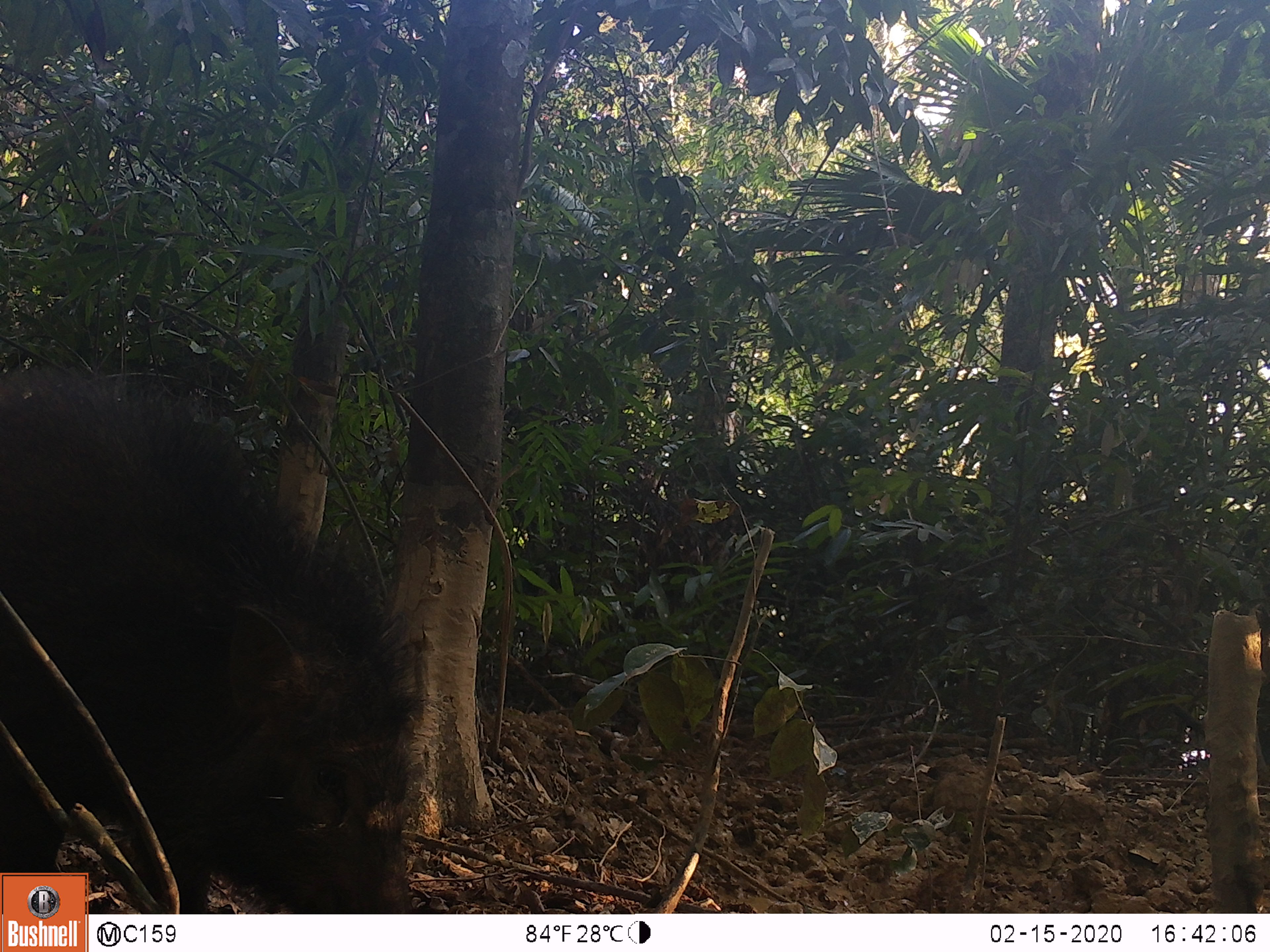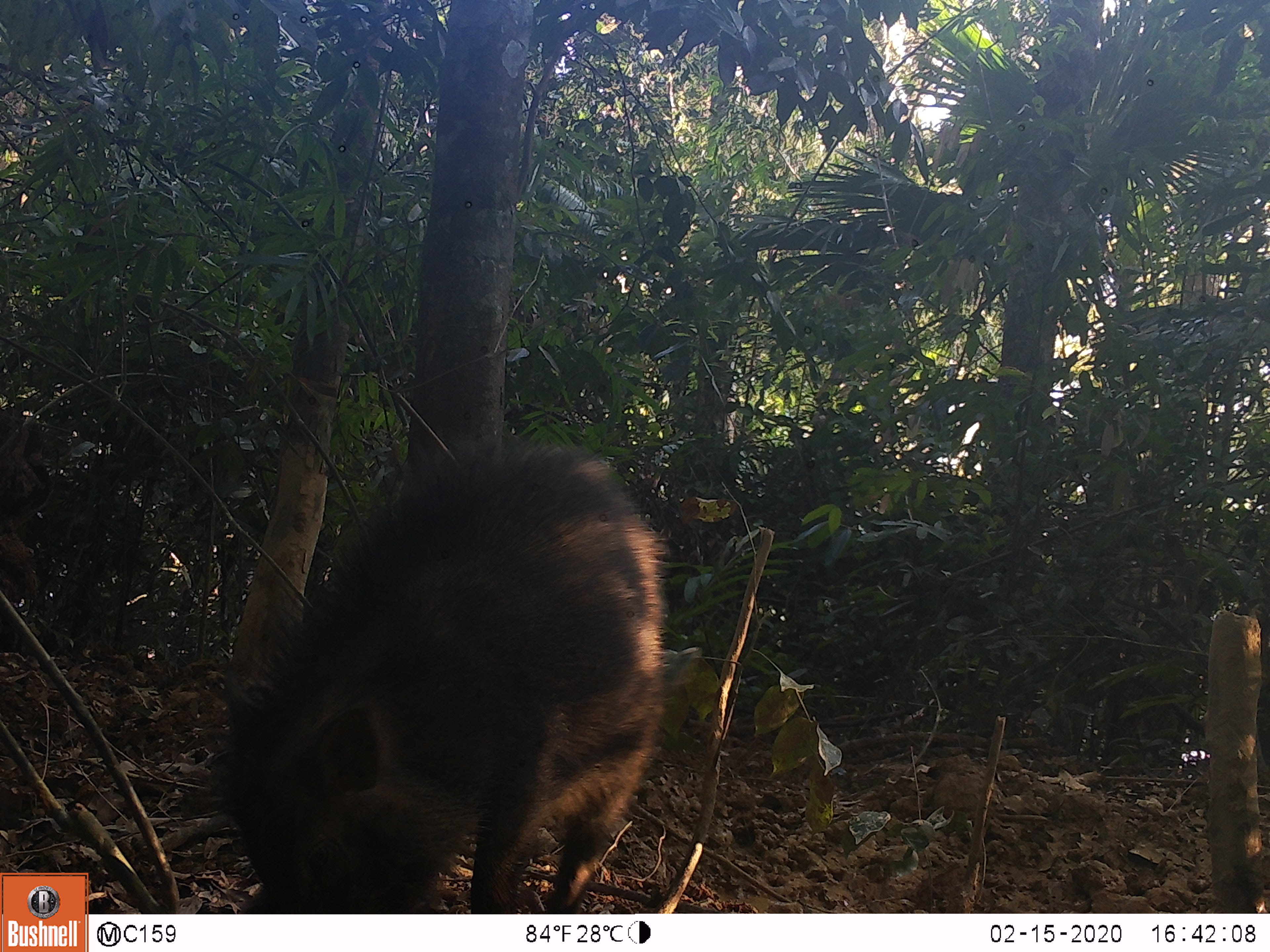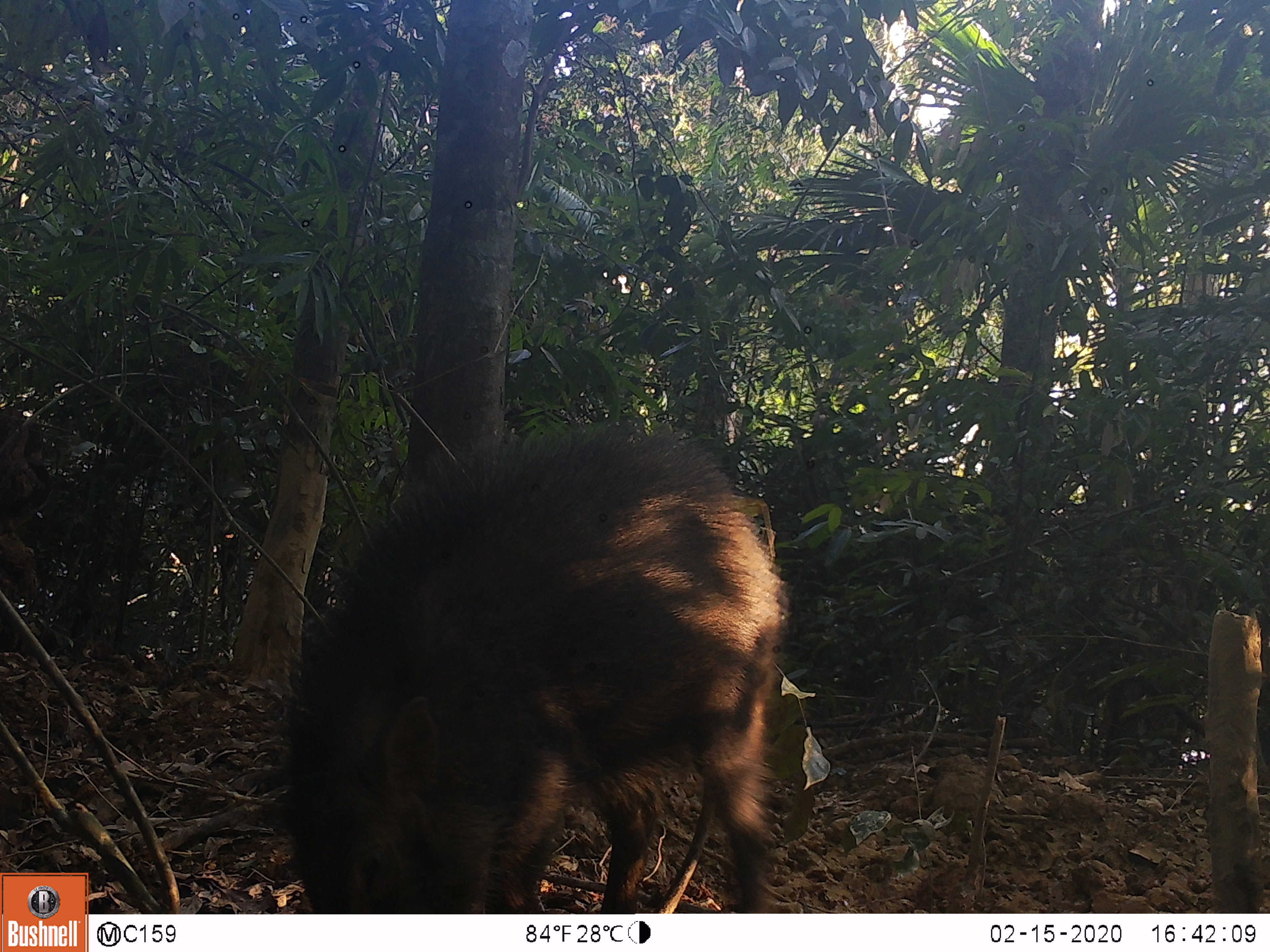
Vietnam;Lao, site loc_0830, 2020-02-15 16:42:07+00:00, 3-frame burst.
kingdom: Animalia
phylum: Chordata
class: Mammalia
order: Artiodactyla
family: Suidae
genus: Sus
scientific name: Sus scrofa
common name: eurasian wild pig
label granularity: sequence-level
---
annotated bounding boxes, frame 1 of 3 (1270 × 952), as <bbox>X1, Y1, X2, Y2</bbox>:
eurasian wild pig: <bbox>0, 366, 427, 914</bbox>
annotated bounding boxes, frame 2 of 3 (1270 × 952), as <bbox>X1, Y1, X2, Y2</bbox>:
eurasian wild pig: <bbox>218, 444, 667, 914</bbox>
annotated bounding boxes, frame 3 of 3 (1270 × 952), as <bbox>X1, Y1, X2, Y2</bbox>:
eurasian wild pig: <bbox>277, 421, 787, 912</bbox>